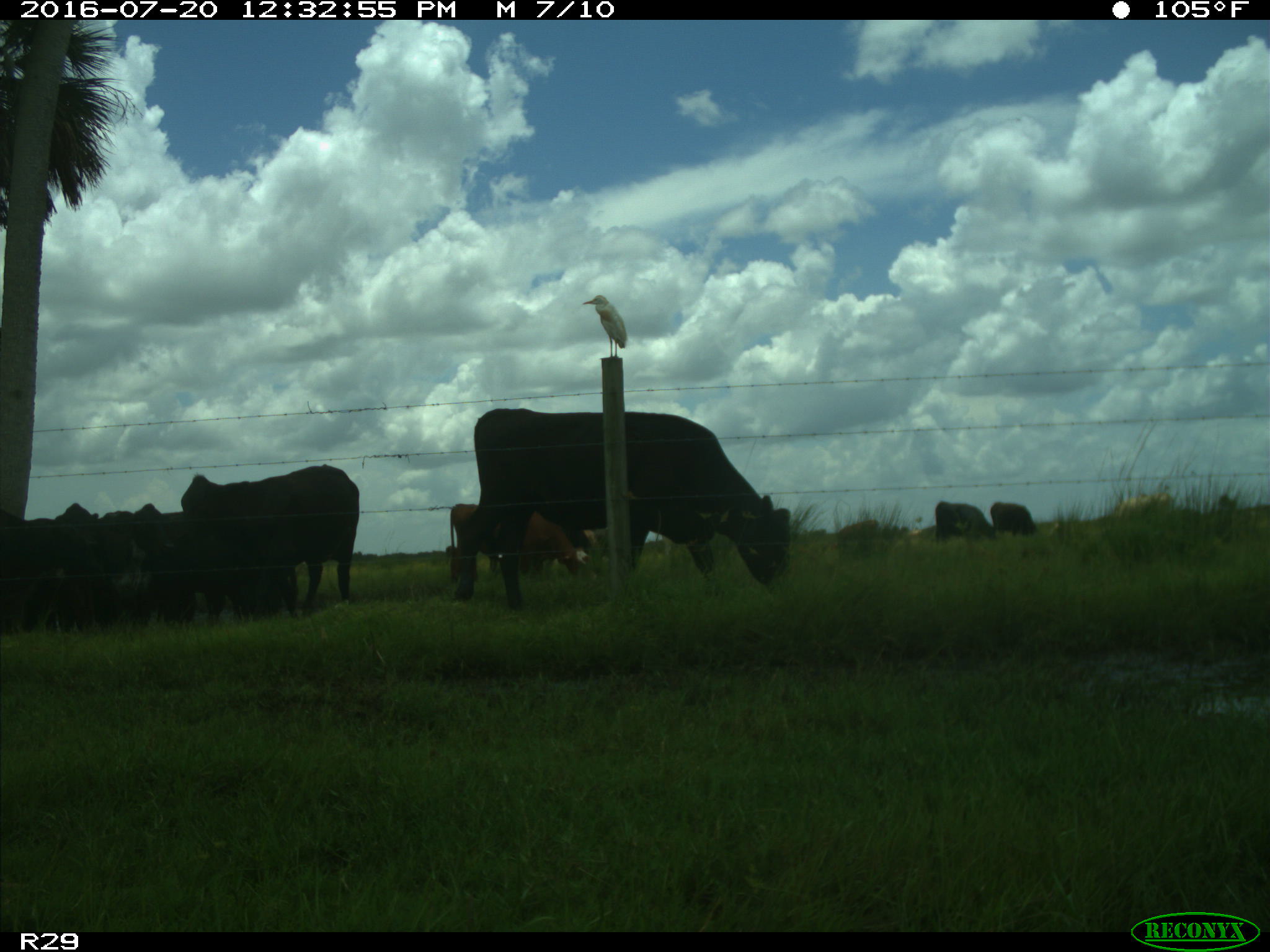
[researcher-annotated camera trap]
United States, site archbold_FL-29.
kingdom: Animalia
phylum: Chordata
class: Mammalia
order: Artiodactyla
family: Bovidae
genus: Bos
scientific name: Bos taurus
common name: domestic cow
Bos taurus (domestic cow).